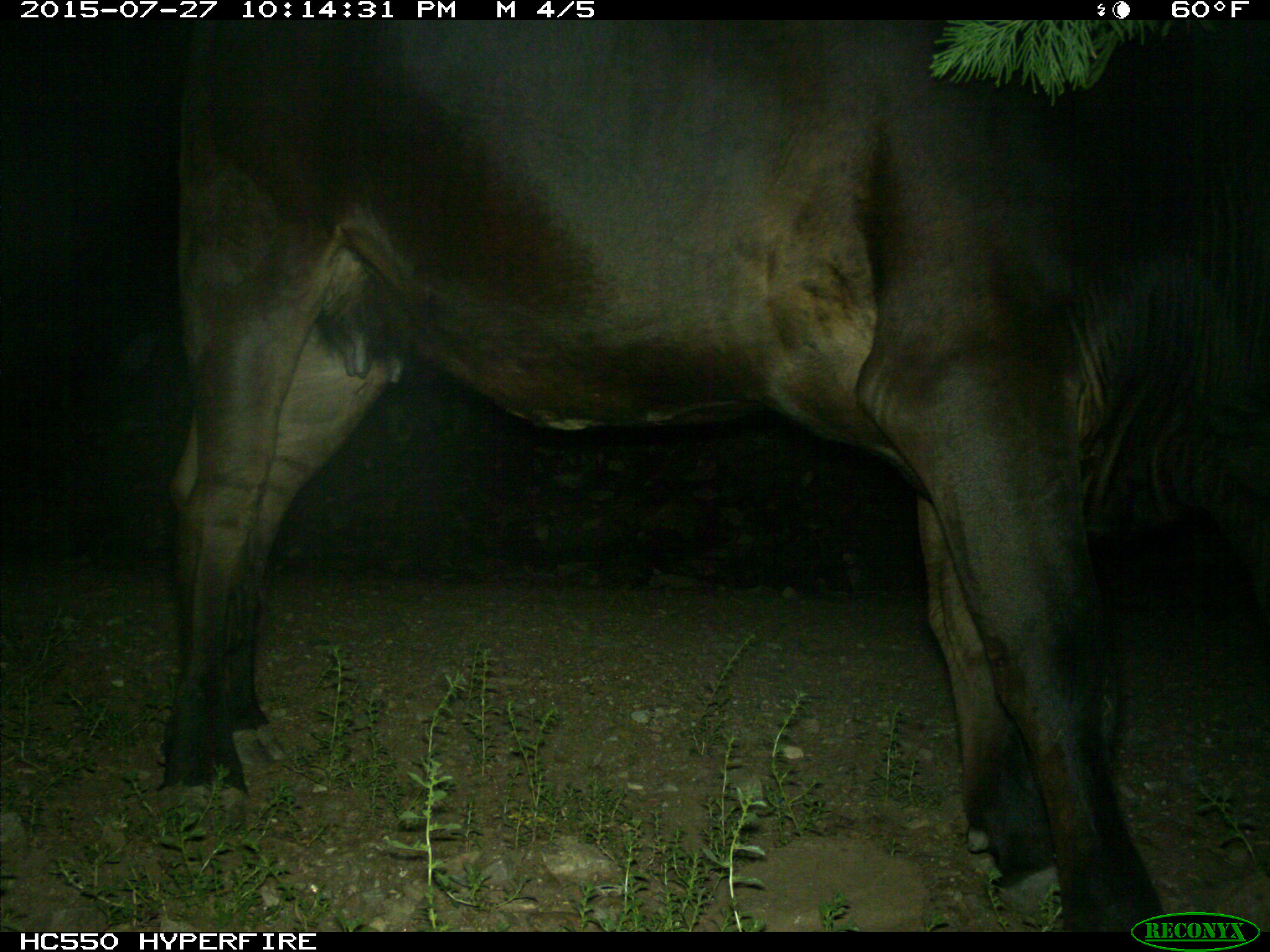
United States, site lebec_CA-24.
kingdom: Animalia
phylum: Chordata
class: Mammalia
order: Artiodactyla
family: Bovidae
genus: Bos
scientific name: Bos taurus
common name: domestic cow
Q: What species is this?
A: Bos taurus (domestic cow).